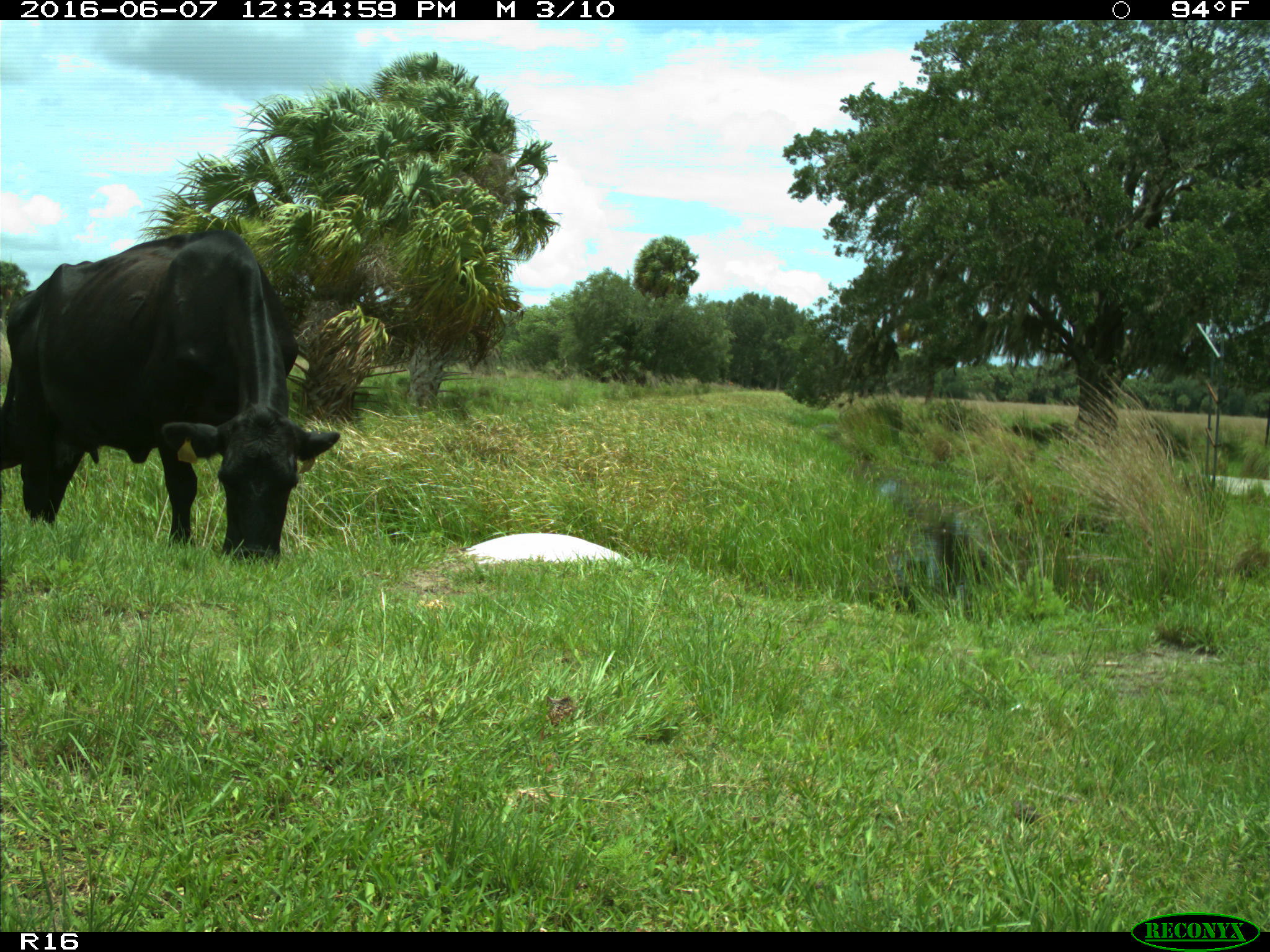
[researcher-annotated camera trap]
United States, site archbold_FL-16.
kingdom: Animalia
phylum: Chordata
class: Mammalia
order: Artiodactyla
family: Bovidae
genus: Bos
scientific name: Bos taurus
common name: domestic cow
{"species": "Bos taurus (domestic cow)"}